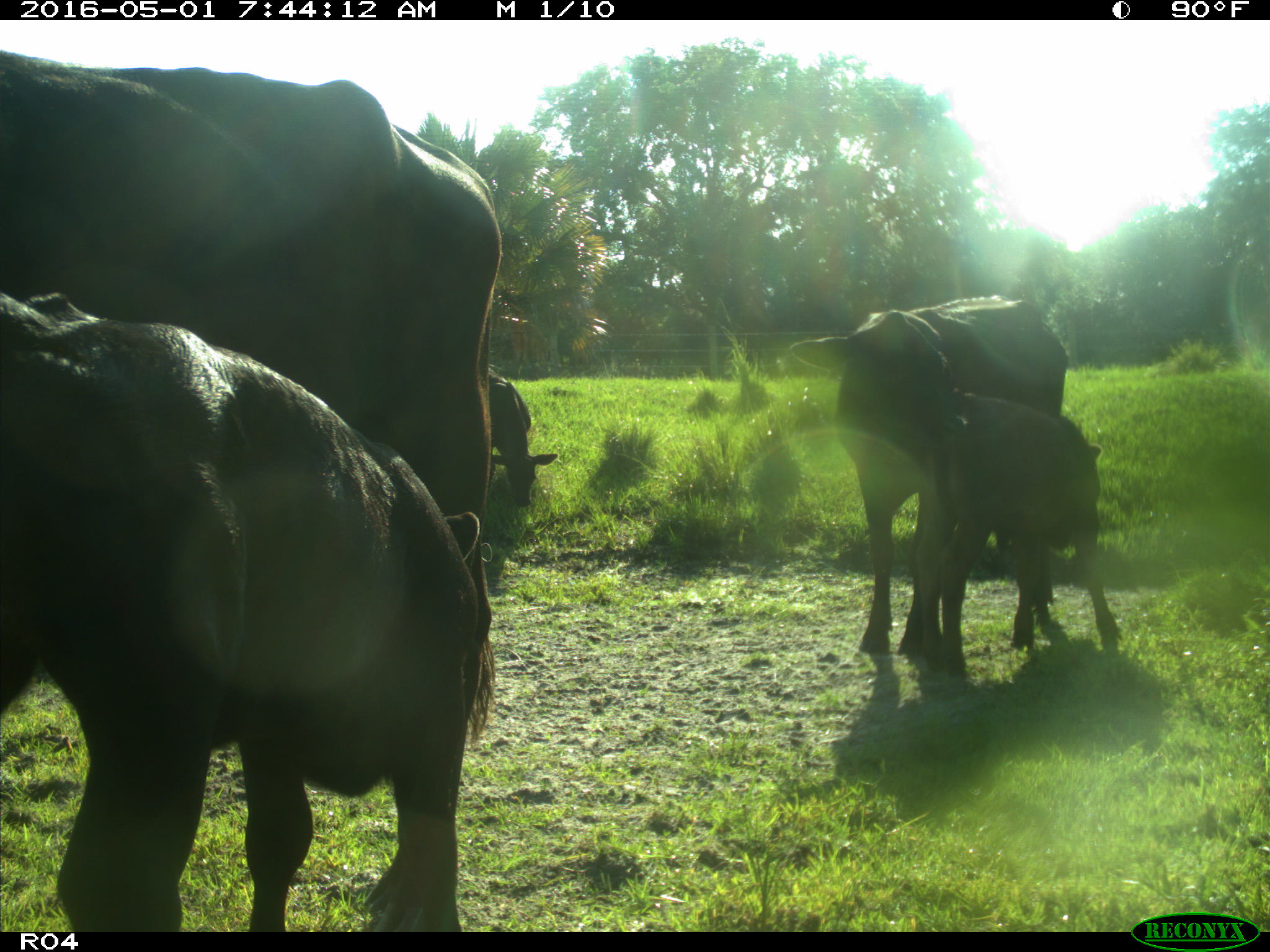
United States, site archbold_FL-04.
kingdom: Animalia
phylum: Chordata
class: Mammalia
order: Artiodactyla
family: Bovidae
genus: Bos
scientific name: Bos taurus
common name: domestic cow